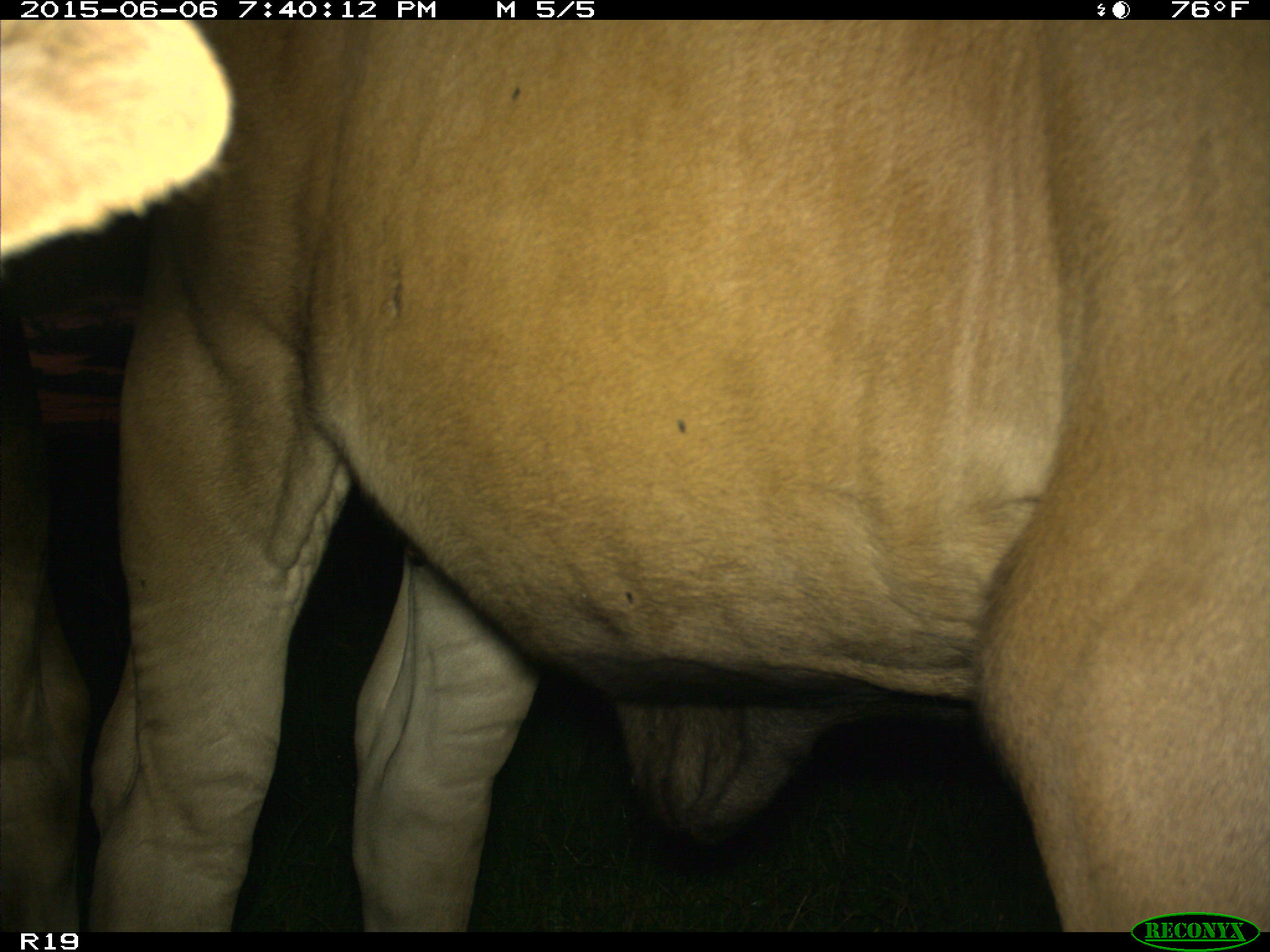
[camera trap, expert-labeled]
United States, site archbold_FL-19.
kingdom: Animalia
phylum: Chordata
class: Mammalia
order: Artiodactyla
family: Bovidae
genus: Bos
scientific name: Bos taurus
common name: domestic cow